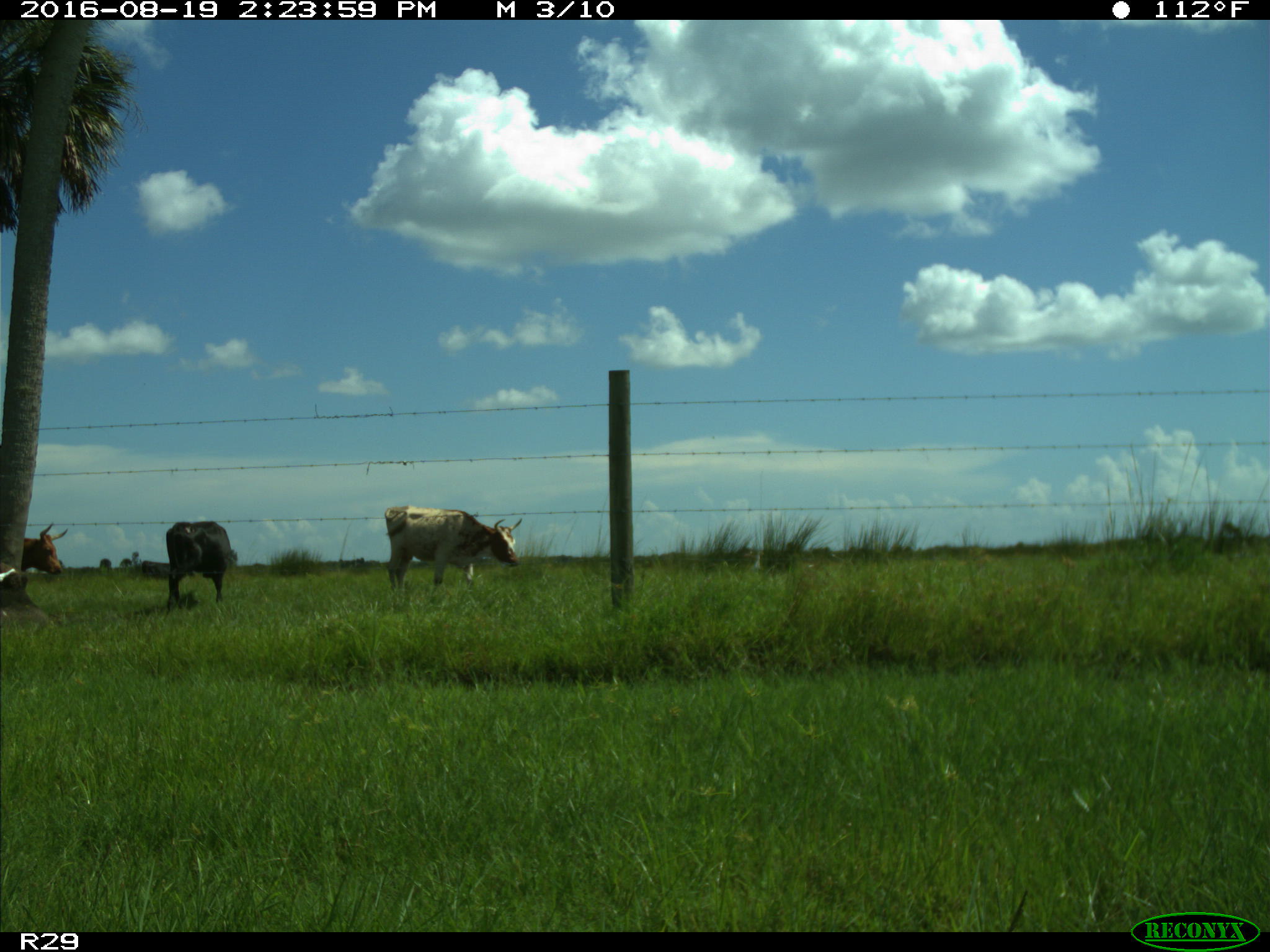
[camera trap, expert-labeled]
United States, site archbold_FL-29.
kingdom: Animalia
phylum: Chordata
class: Mammalia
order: Artiodactyla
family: Bovidae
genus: Bos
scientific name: Bos taurus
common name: domestic cow